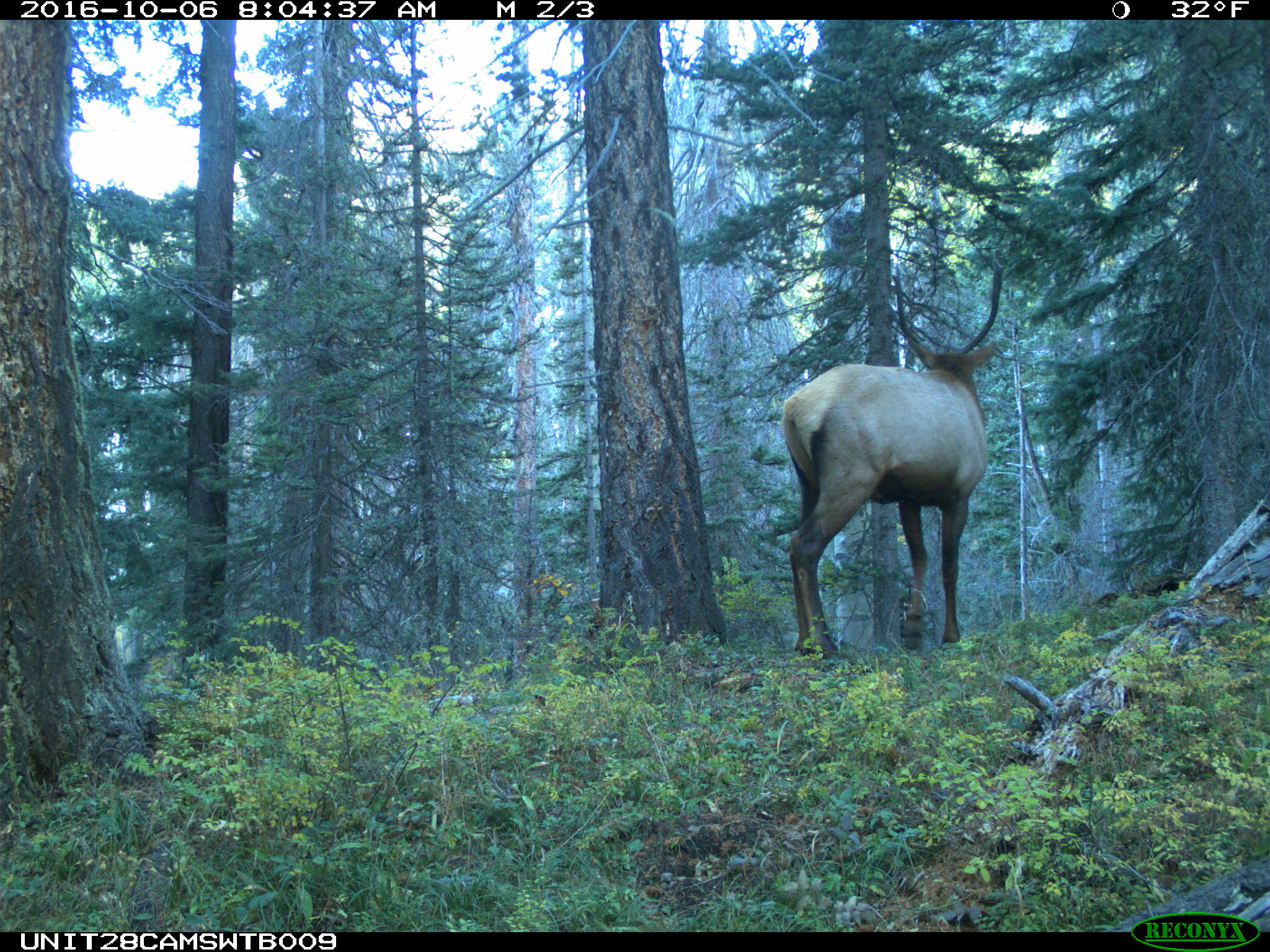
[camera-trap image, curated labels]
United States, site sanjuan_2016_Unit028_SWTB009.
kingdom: Animalia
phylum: Chordata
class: Mammalia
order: Artiodactyla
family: Cervidae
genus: Cervus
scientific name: Cervus elaphus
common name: red deer